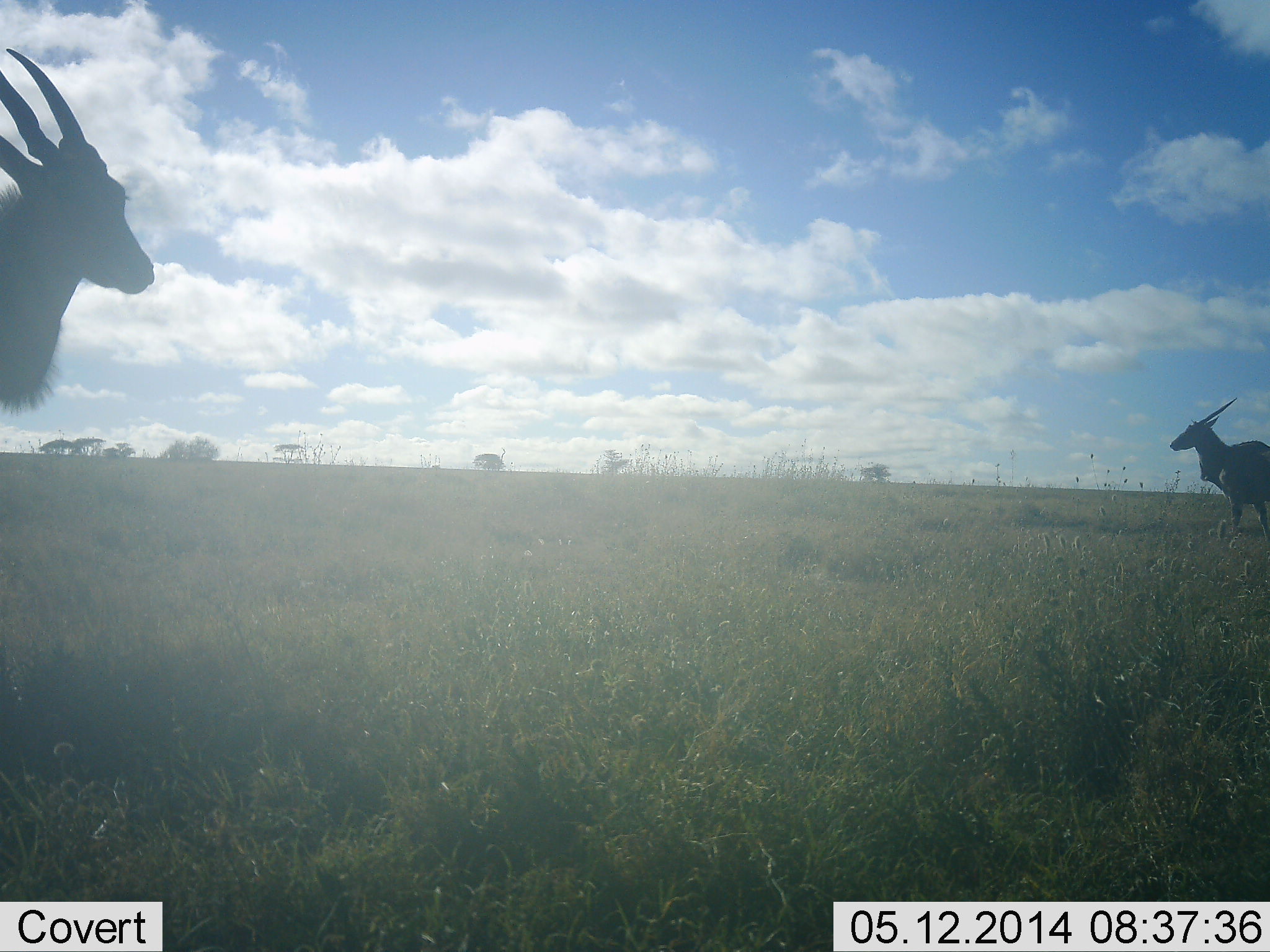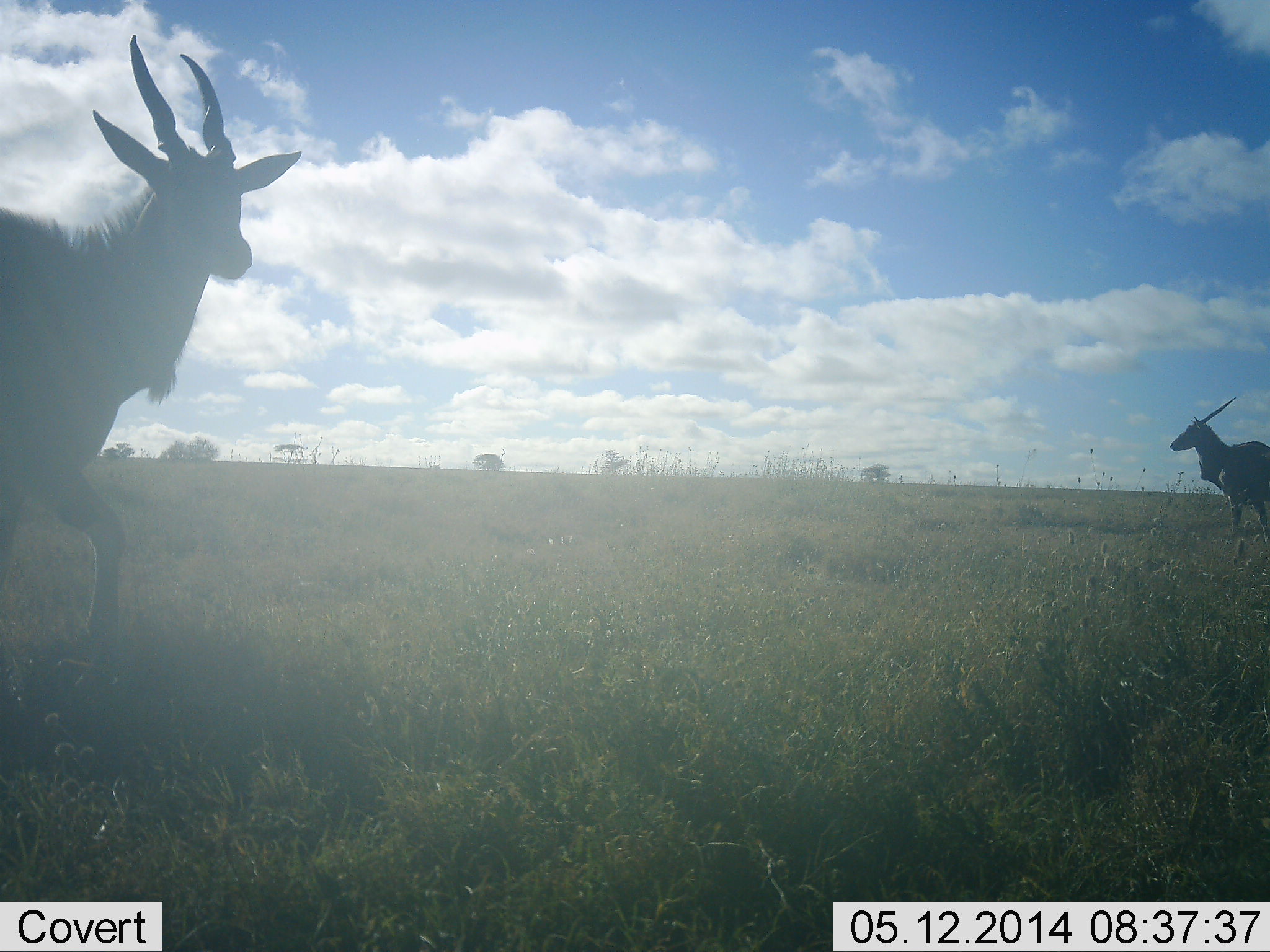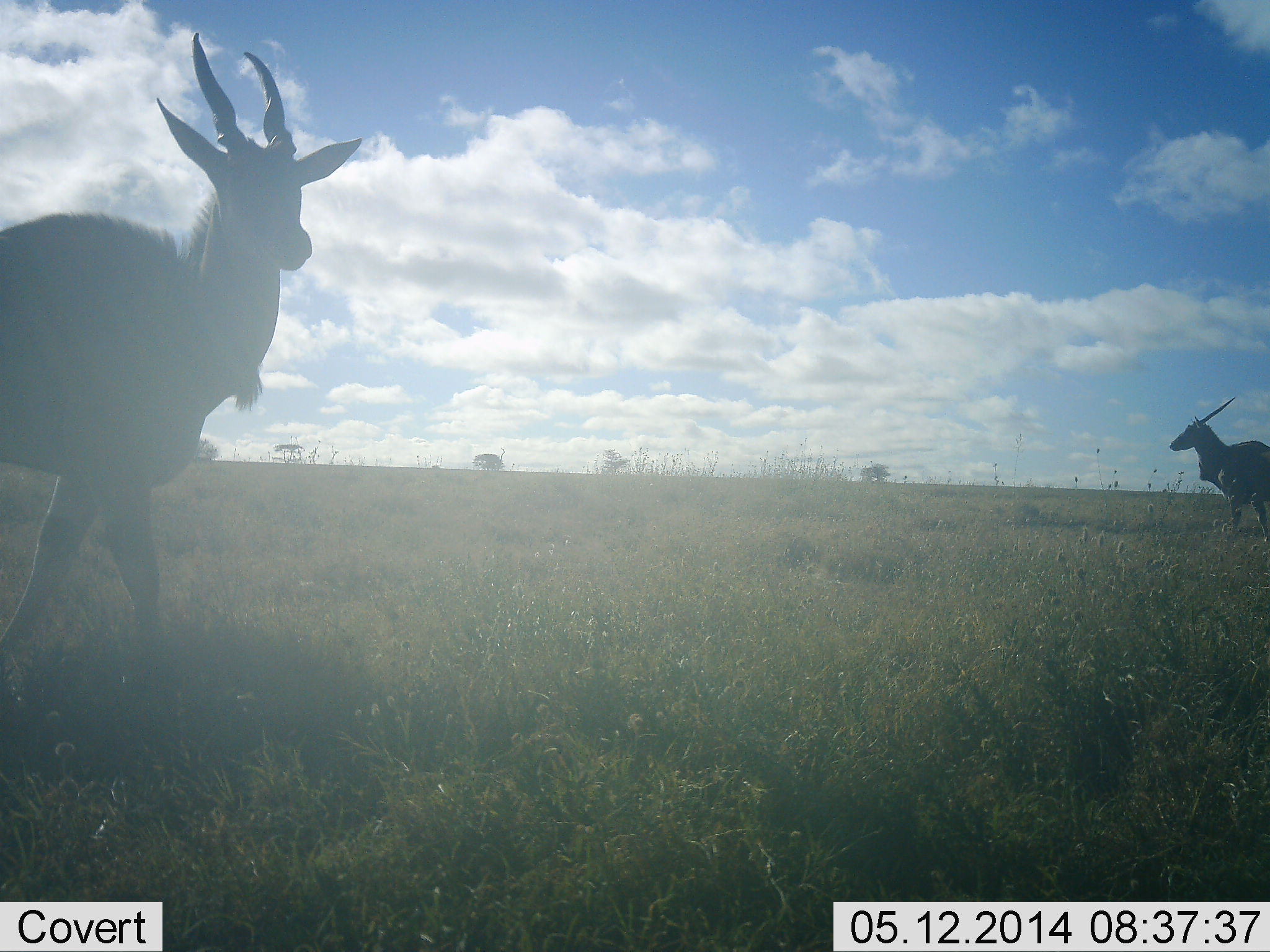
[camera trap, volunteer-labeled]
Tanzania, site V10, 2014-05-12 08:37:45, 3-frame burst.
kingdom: Animalia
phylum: Chordata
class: Mammalia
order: Artiodactyla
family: Bovidae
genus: Tragelaphus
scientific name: Tragelaphus oryx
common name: eland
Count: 2.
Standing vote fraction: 70%.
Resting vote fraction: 0%.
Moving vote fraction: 80%.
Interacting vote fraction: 0%.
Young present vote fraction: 0%.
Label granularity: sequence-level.